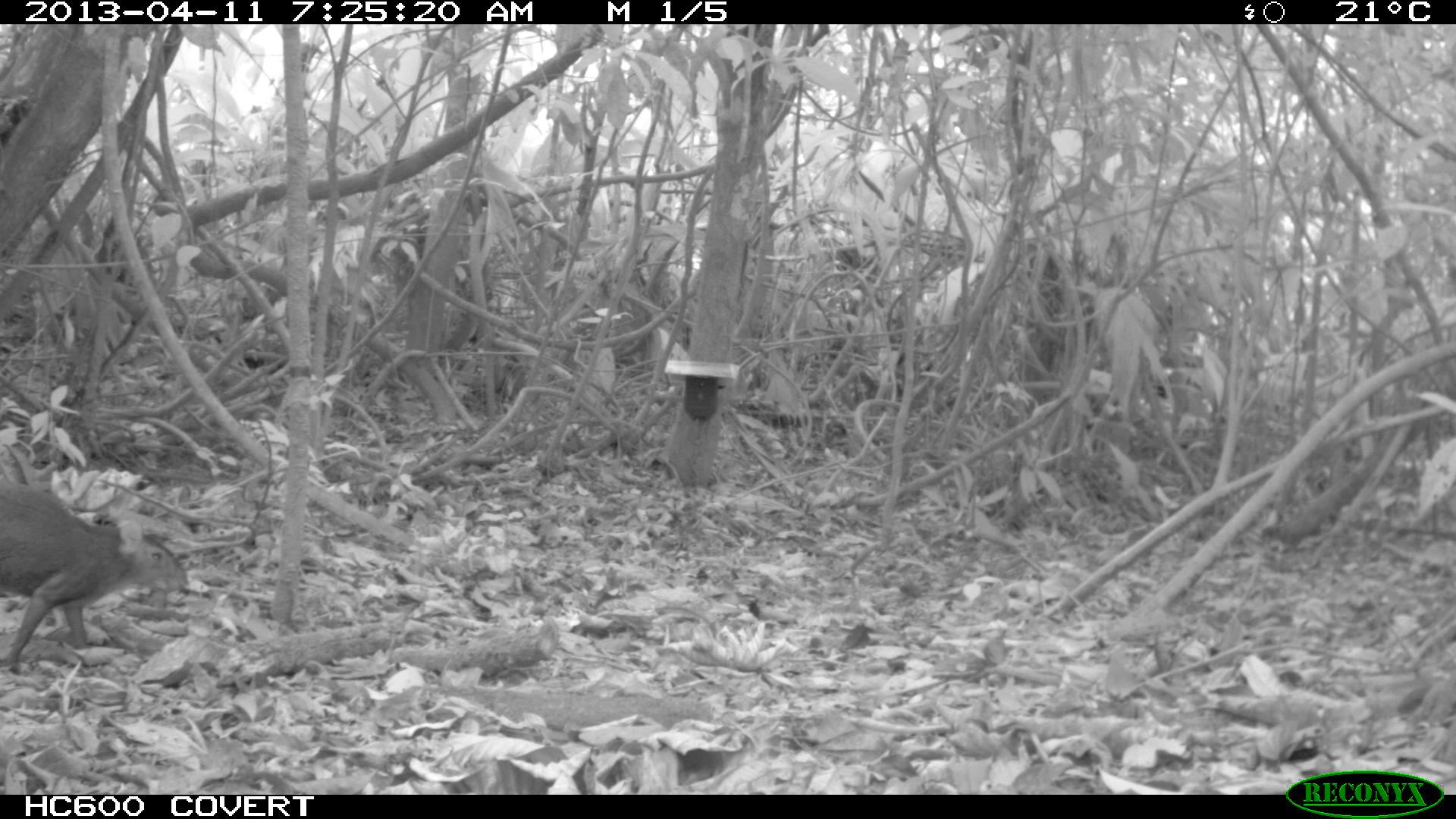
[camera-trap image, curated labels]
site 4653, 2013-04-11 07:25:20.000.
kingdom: Animalia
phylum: Chordata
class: Mammalia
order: Rodentia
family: Dasyproctidae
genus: Dasyprocta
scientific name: Dasyprocta leporina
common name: red-rumped agouti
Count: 1.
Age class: adult.